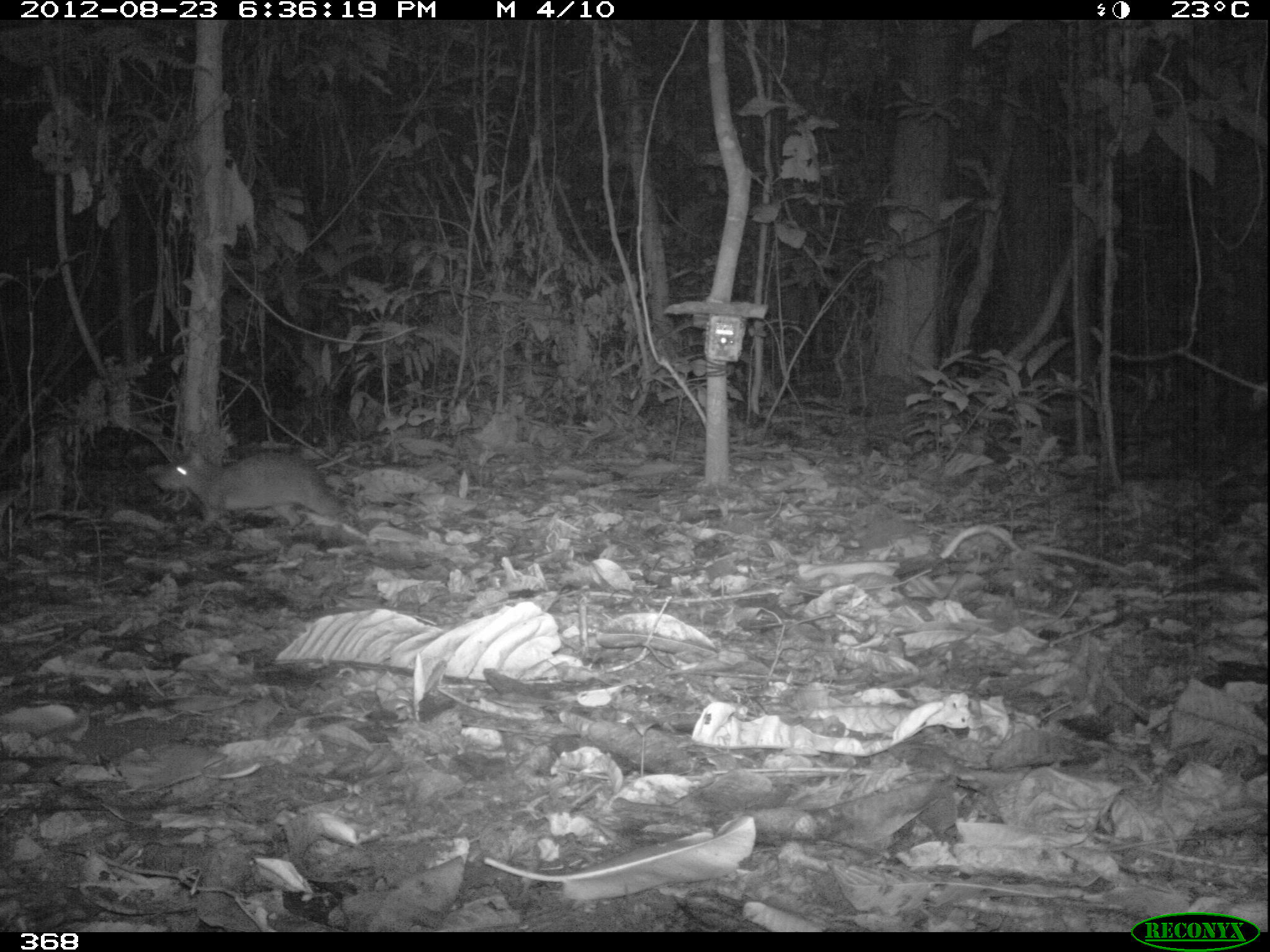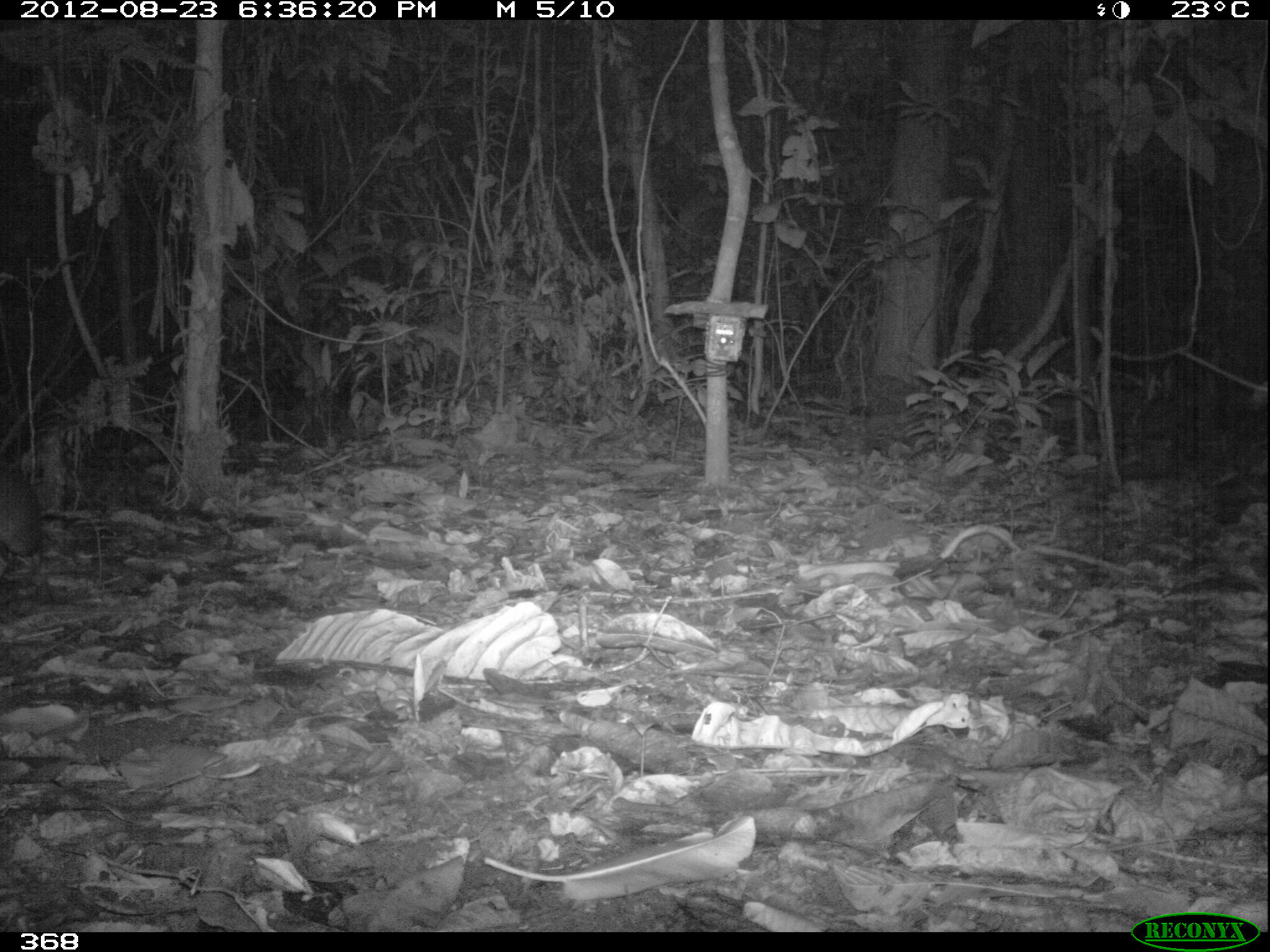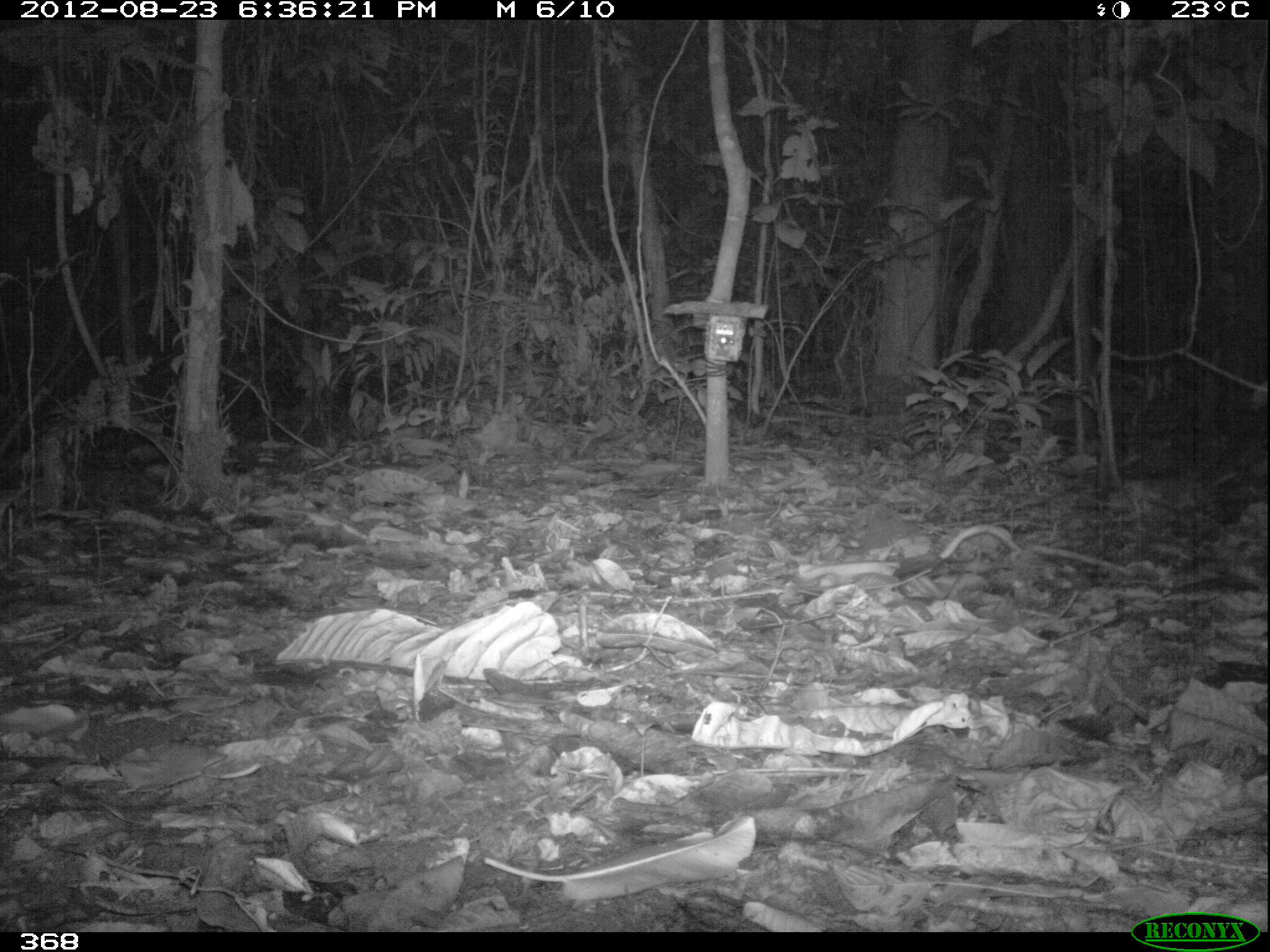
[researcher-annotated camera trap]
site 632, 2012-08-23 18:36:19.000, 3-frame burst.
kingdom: Animalia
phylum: Chordata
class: Mammalia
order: Rodentia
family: Dasyproctidae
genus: Dasyprocta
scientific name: Dasyprocta punctata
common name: central american agouti